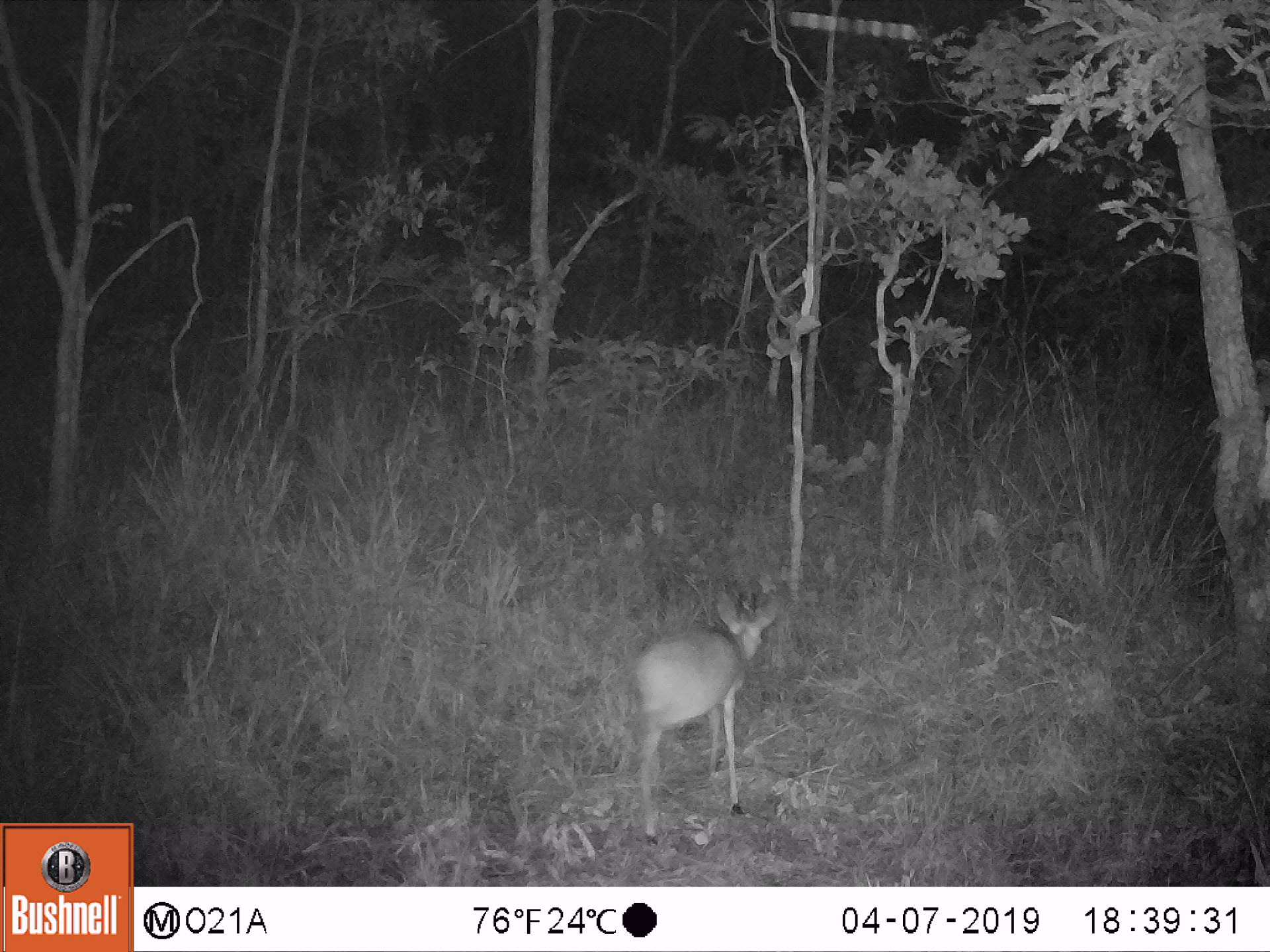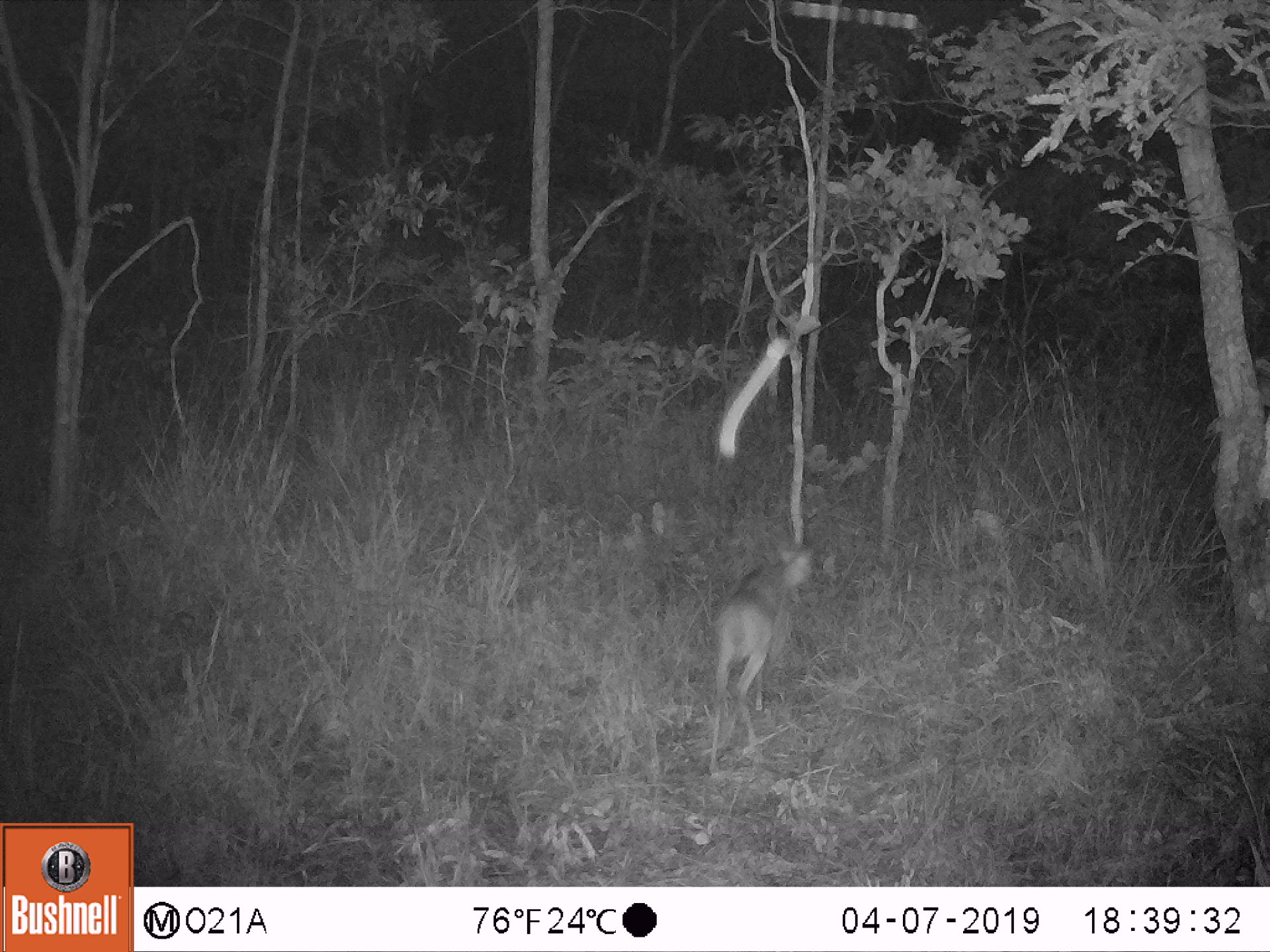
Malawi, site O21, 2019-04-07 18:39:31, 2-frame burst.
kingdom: Animalia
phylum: Chordata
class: Mammalia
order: Artiodactyla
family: Bovidae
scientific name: Antilopinae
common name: small antelope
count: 1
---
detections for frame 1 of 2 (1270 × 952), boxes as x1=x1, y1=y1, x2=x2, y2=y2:
small antelope: x1=618, y1=586, x2=789, y2=853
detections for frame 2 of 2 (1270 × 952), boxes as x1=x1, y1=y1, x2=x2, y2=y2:
small antelope: x1=705, y1=512, x2=835, y2=717